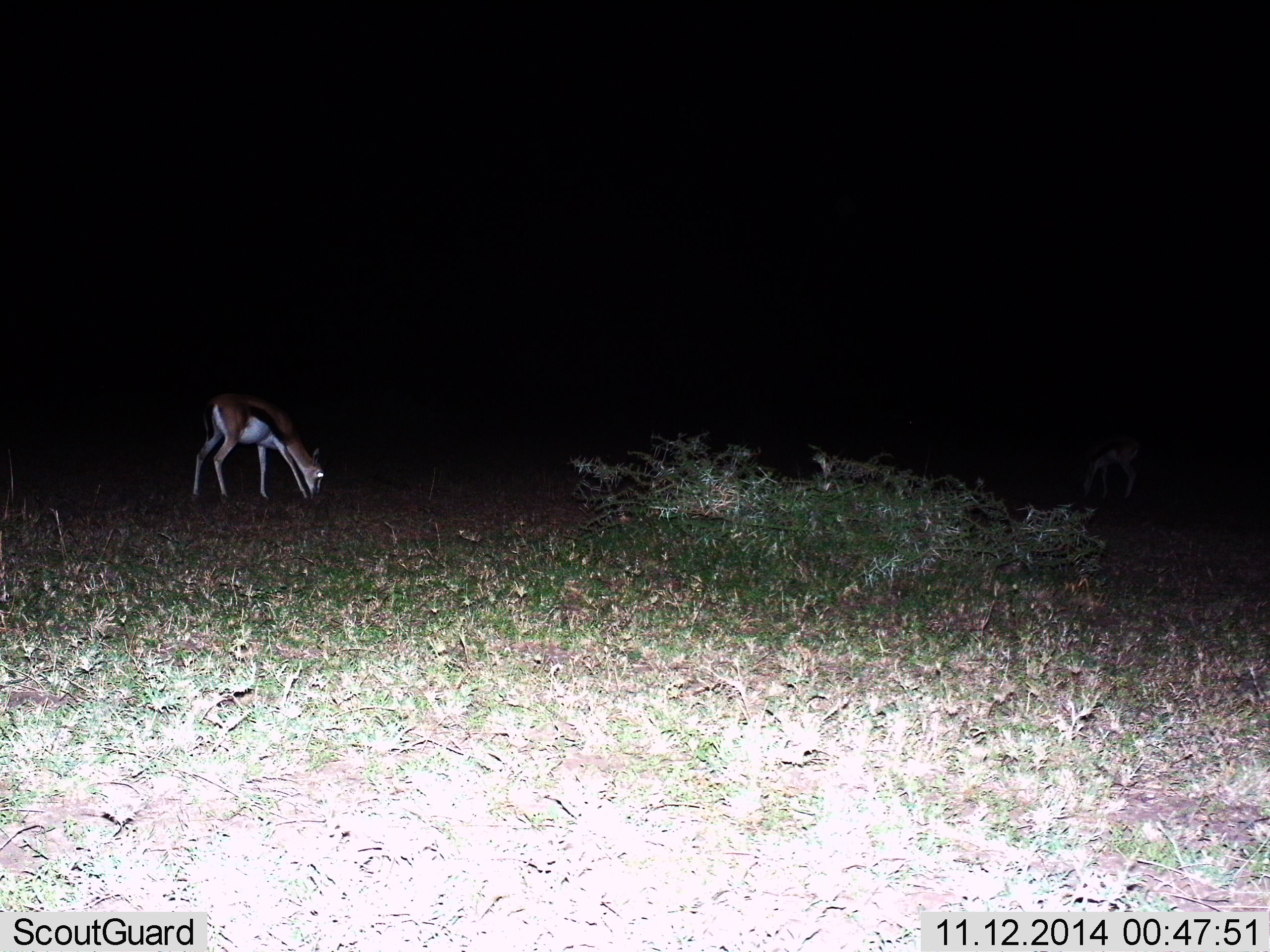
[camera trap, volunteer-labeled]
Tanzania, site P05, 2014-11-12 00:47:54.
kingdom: Animalia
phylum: Chordata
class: Mammalia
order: Artiodactyla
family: Bovidae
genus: Eudorcas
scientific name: Eudorcas thomsonii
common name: thomson's gazelle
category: gazellethomsons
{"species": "gazellethomsons (thomson's gazelle) (Eudorcas thomsonii)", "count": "1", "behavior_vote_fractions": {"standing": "10%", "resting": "0%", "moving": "0%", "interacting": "0%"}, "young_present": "0%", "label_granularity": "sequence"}